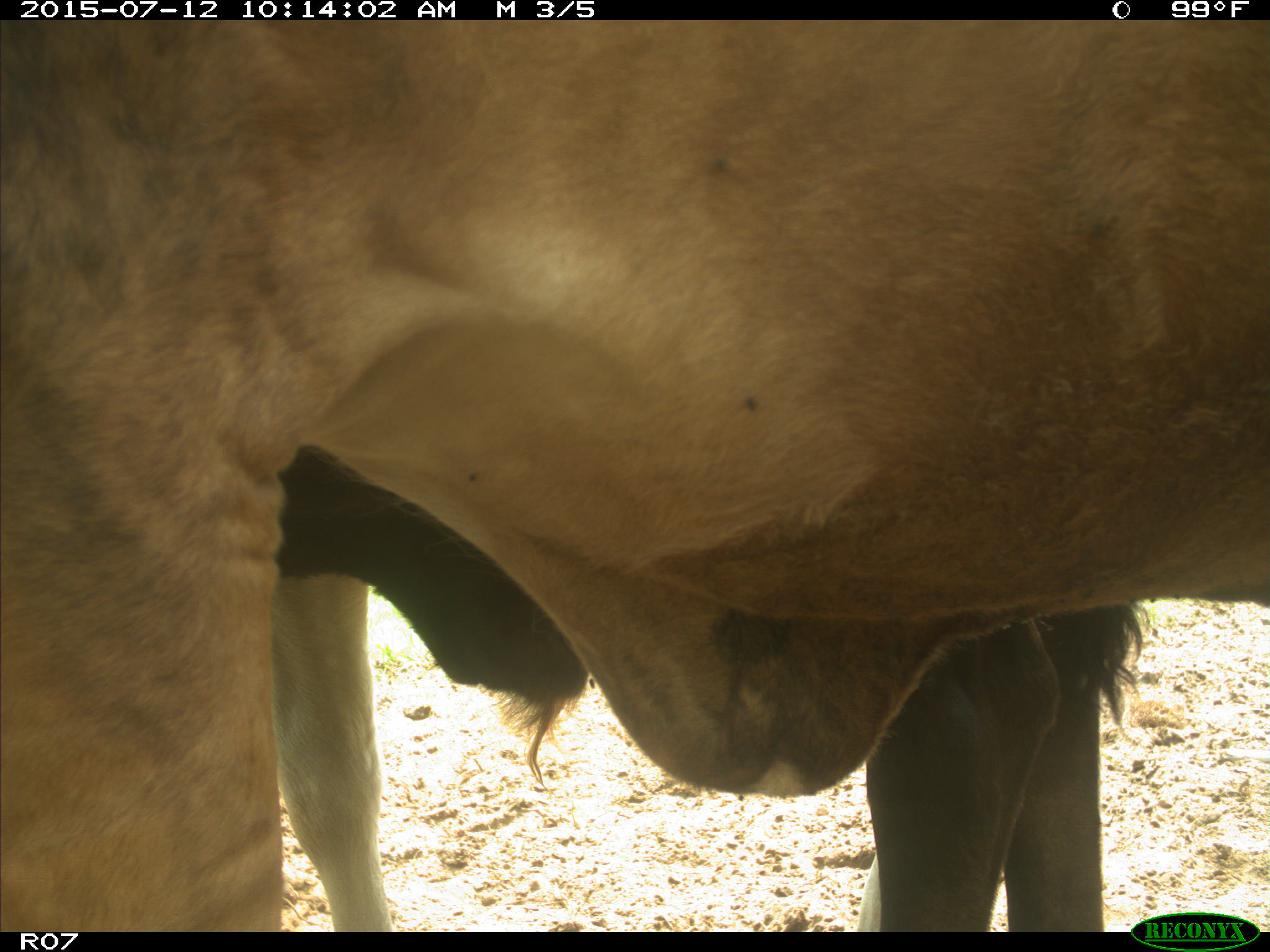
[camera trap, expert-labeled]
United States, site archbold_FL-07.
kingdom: Animalia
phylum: Chordata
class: Mammalia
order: Artiodactyla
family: Bovidae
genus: Bos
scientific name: Bos taurus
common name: domestic cow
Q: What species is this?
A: Bos taurus (domestic cow).